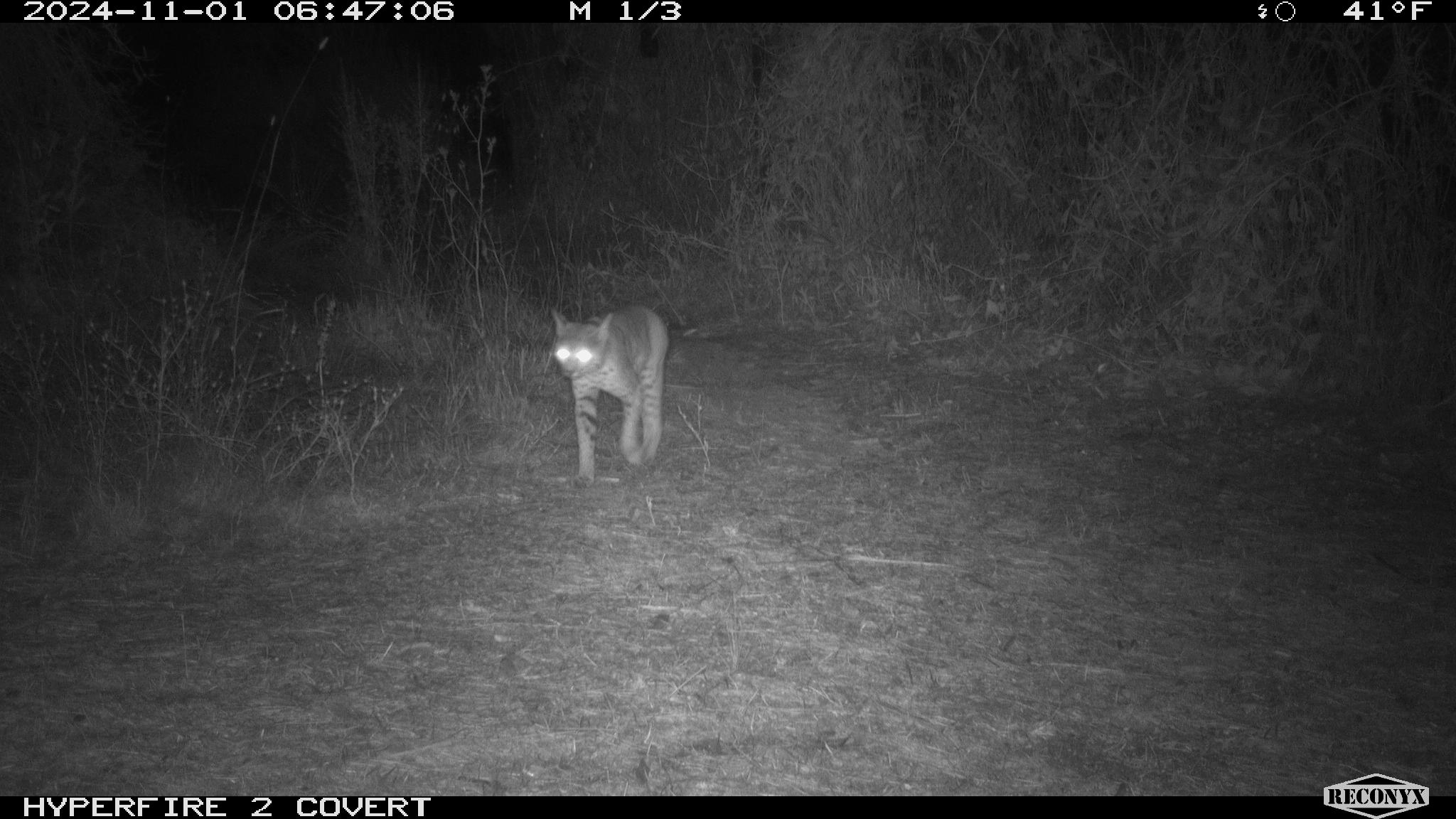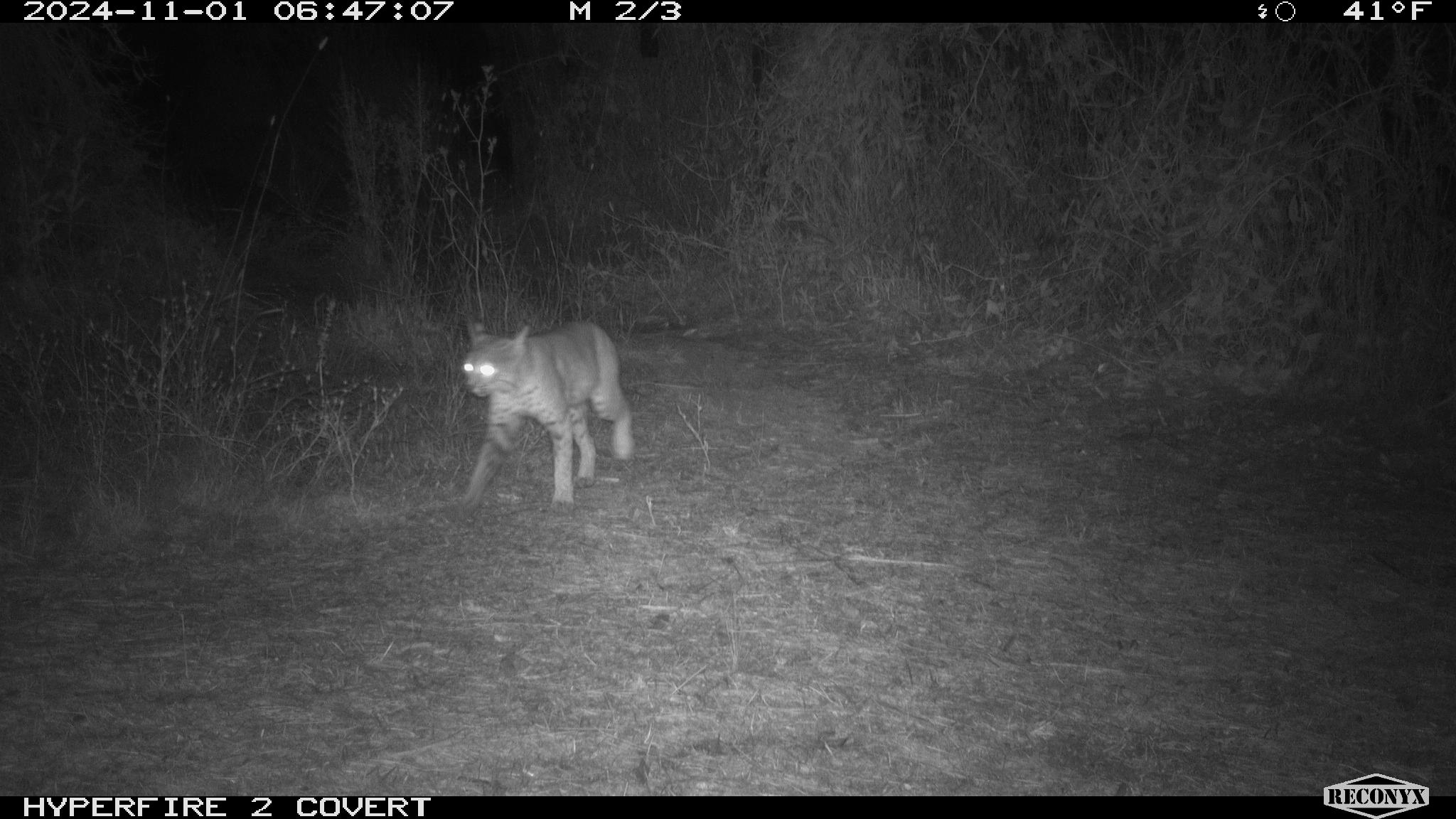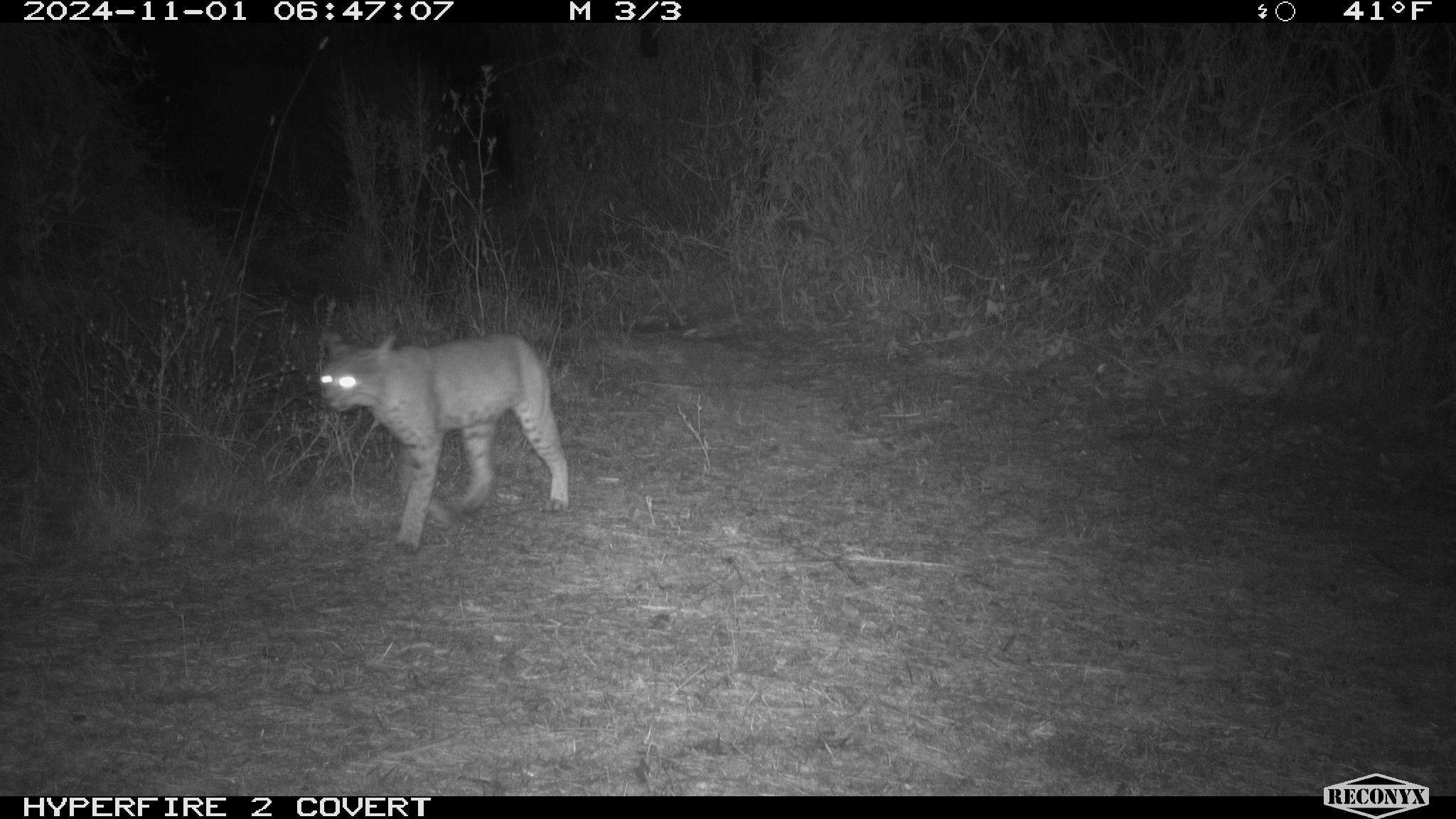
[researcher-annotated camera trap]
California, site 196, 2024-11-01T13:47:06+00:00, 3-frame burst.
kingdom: Animalia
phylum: Chordata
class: Mammalia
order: Carnivora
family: Felidae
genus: Lynx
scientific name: Lynx rufus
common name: bobcat